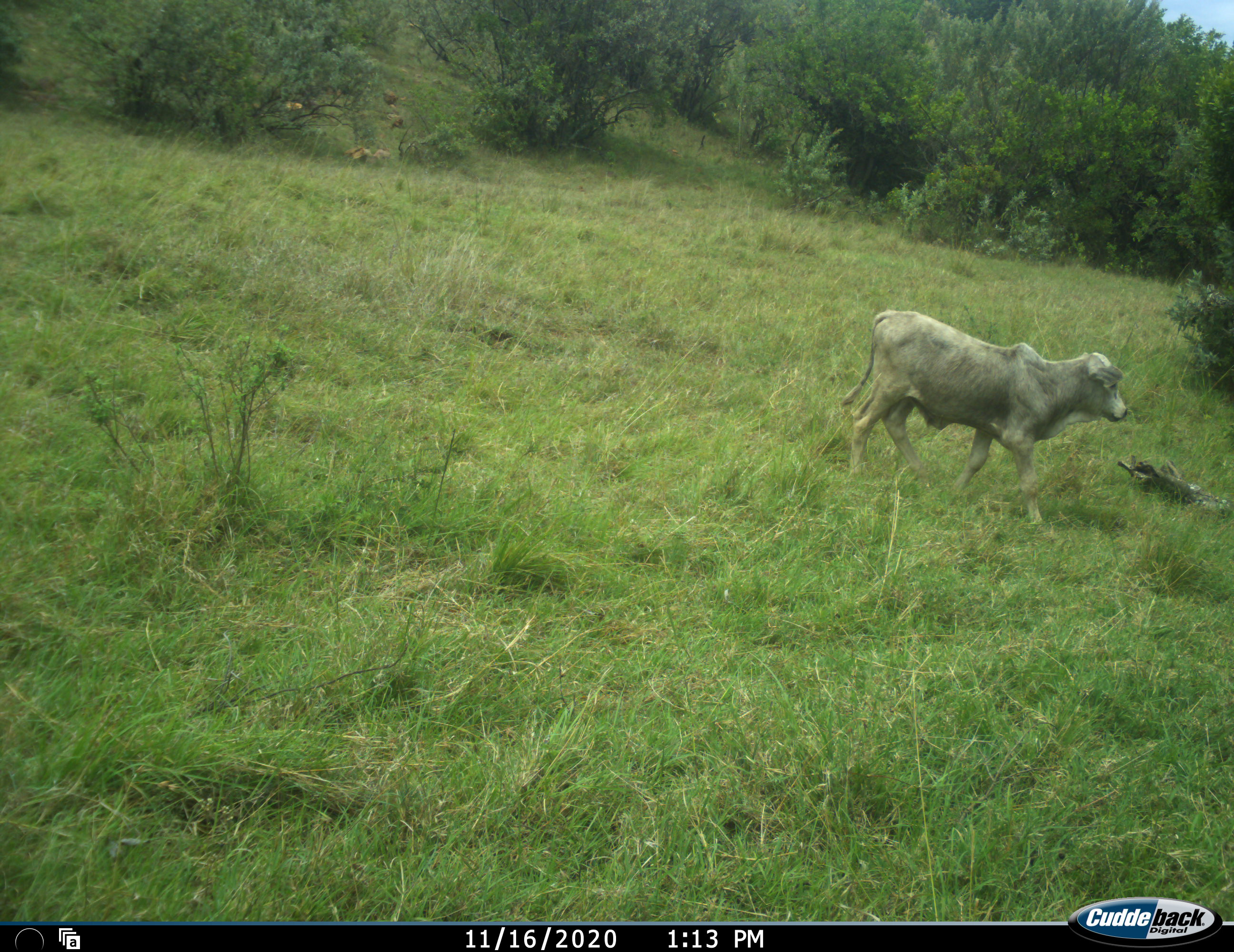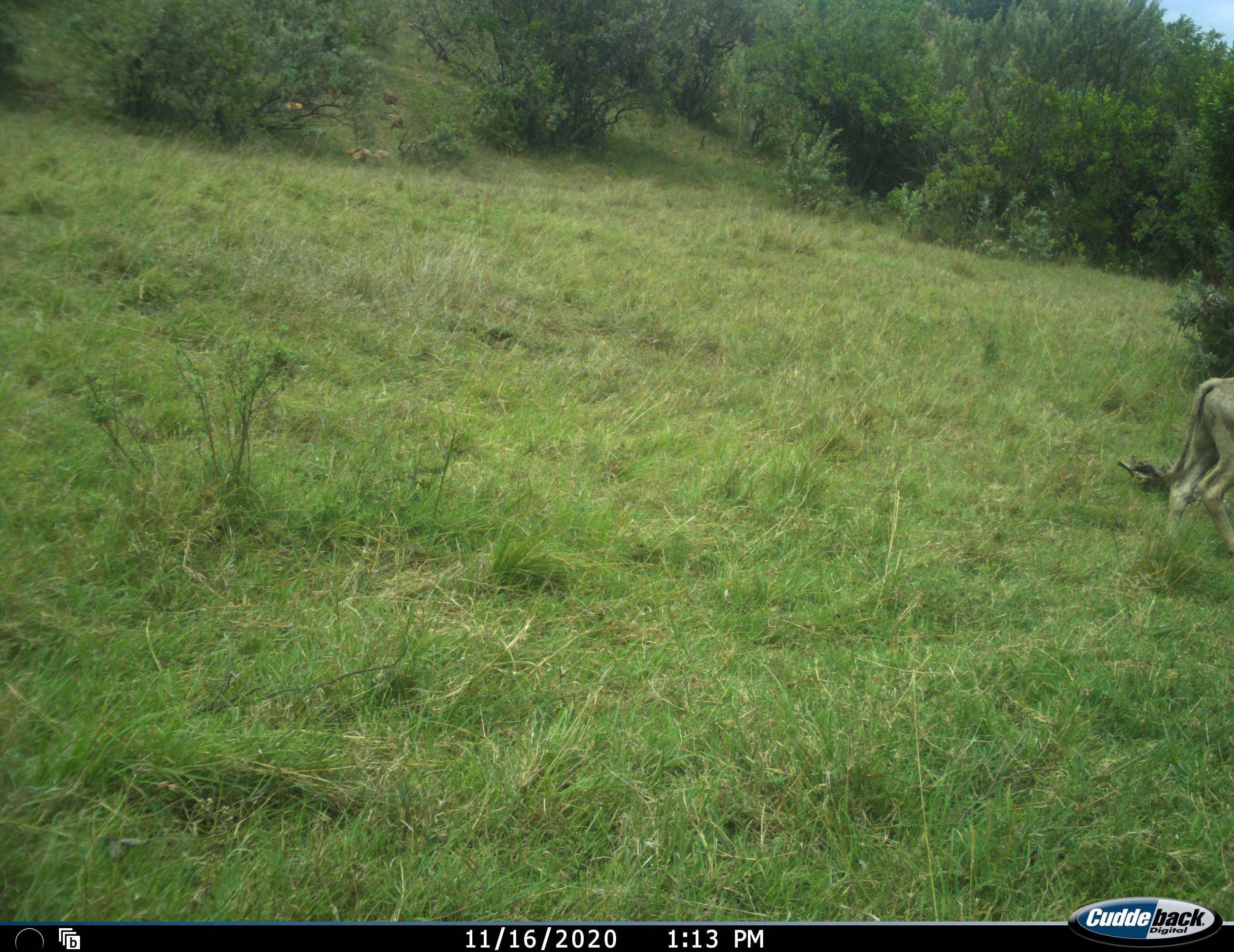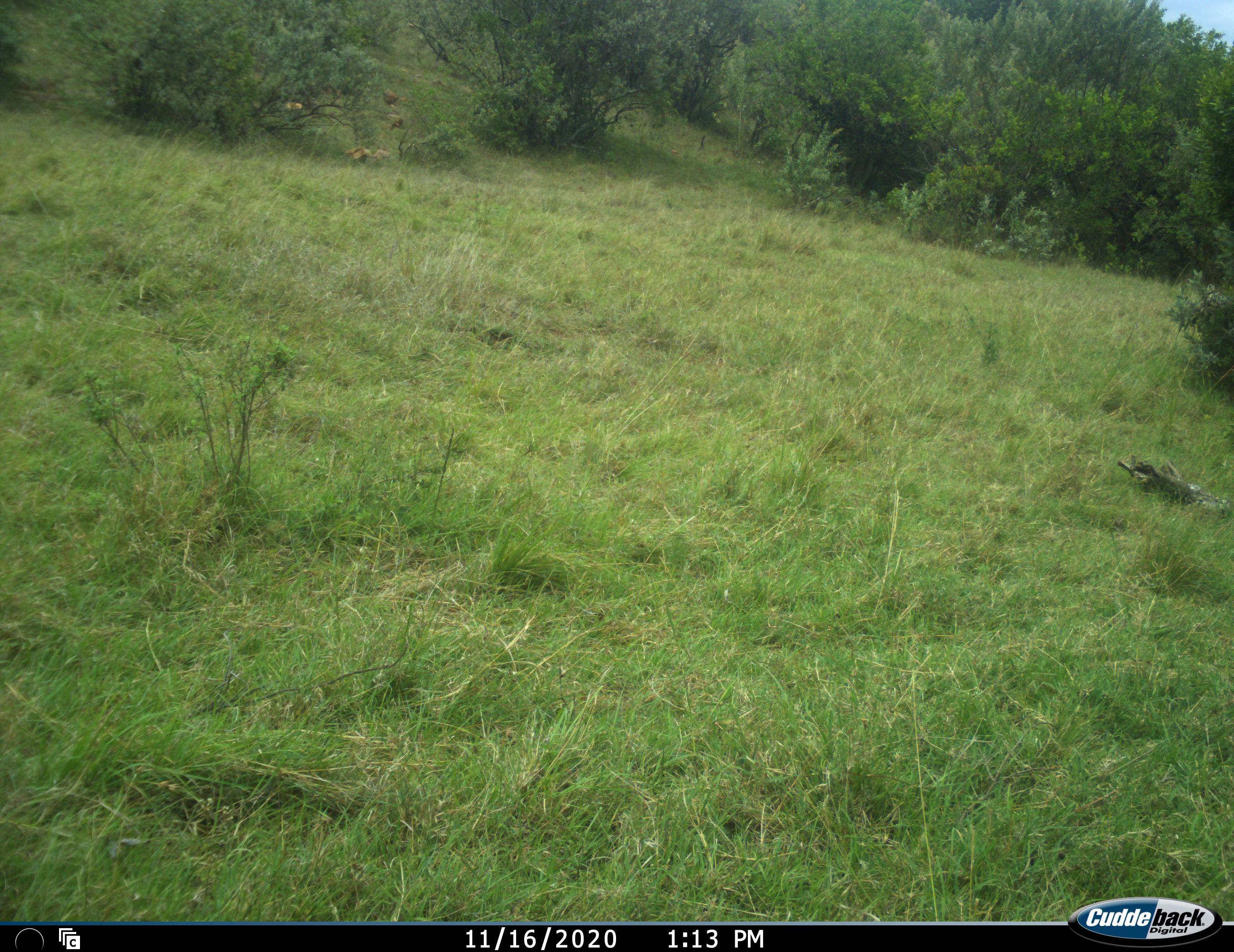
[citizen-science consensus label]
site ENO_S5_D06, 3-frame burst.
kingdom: Animalia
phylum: Chordata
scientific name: Vertebrata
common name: domestic animal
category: domesticanimal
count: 1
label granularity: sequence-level